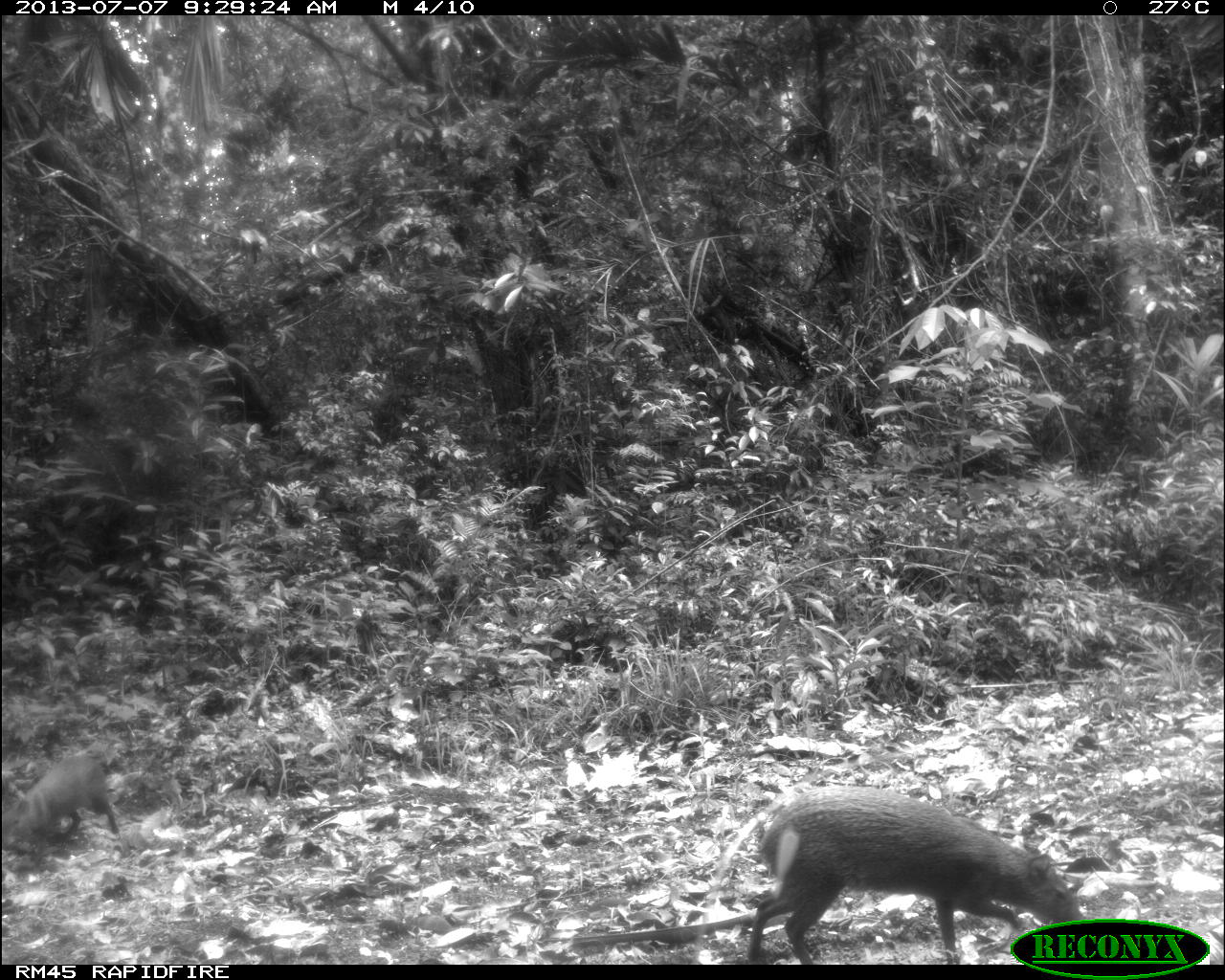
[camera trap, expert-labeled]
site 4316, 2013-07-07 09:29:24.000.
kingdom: Animalia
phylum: Chordata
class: Mammalia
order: Rodentia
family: Dasyproctidae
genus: Dasyprocta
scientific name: Dasyprocta punctata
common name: central american agouti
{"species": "Dasyprocta punctata (central american agouti)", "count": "2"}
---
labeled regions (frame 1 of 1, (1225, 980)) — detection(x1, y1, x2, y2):
dasyprocta punctata: detection(748, 784, 1086, 964); detection(0, 747, 124, 853)